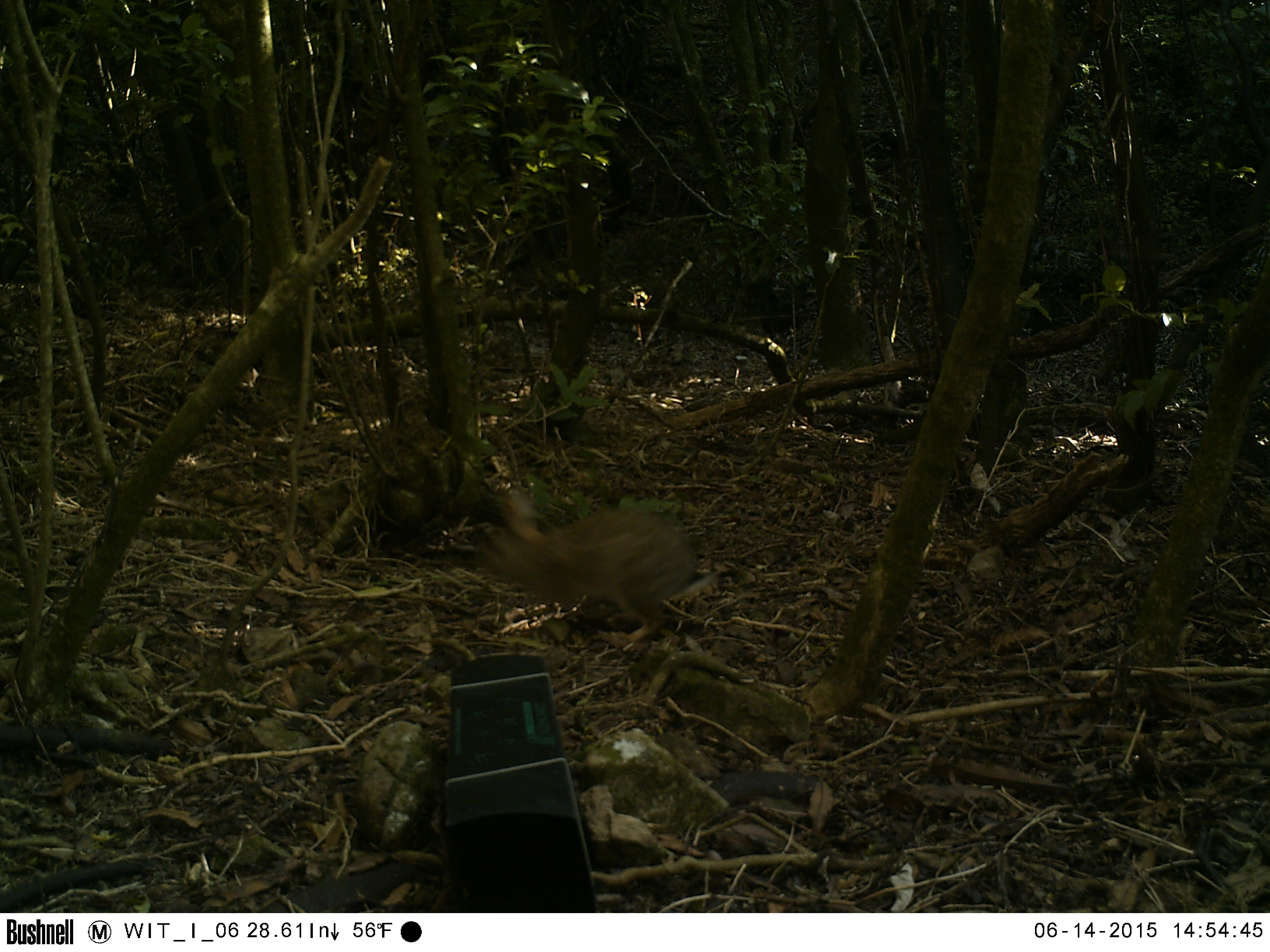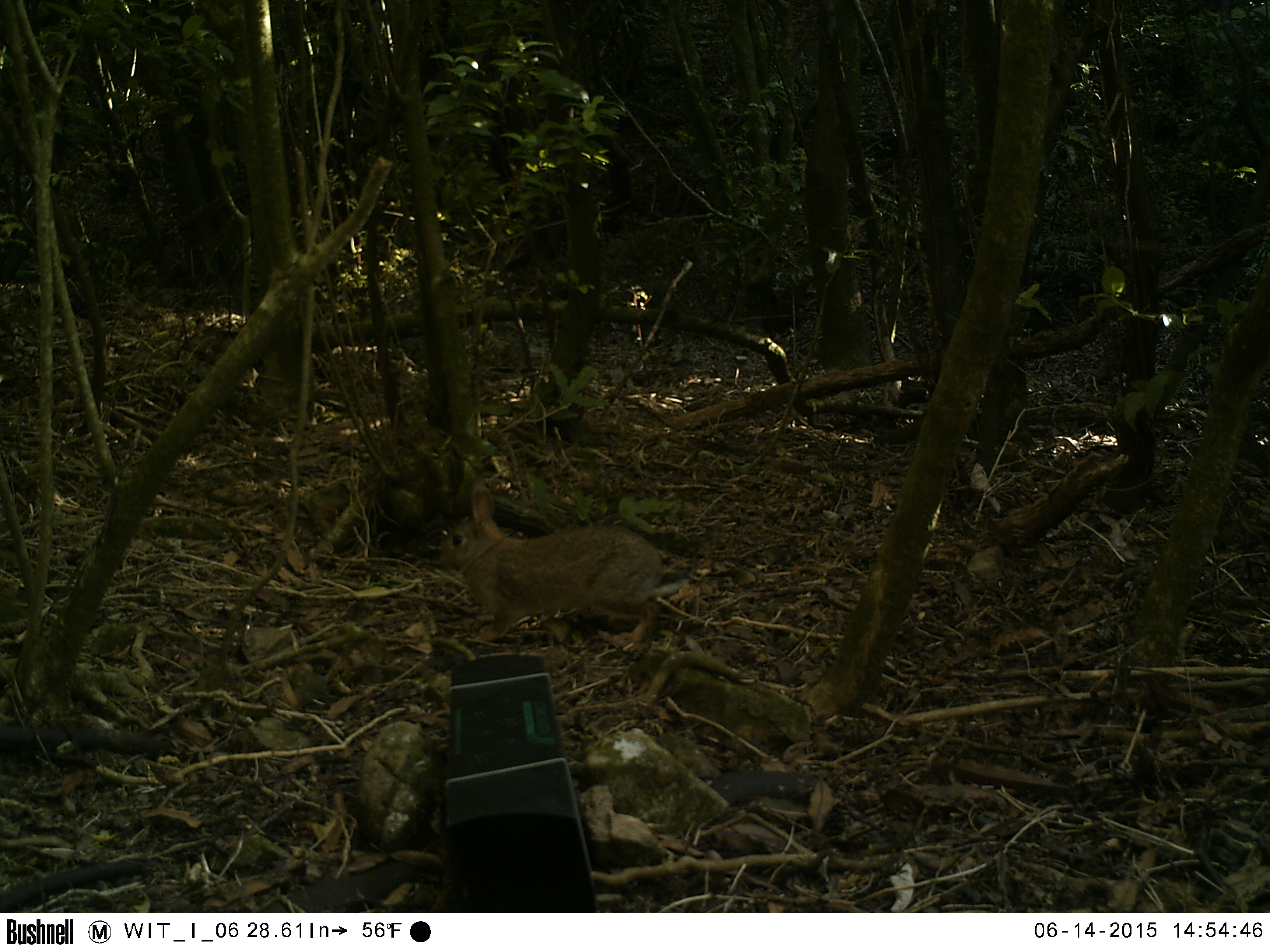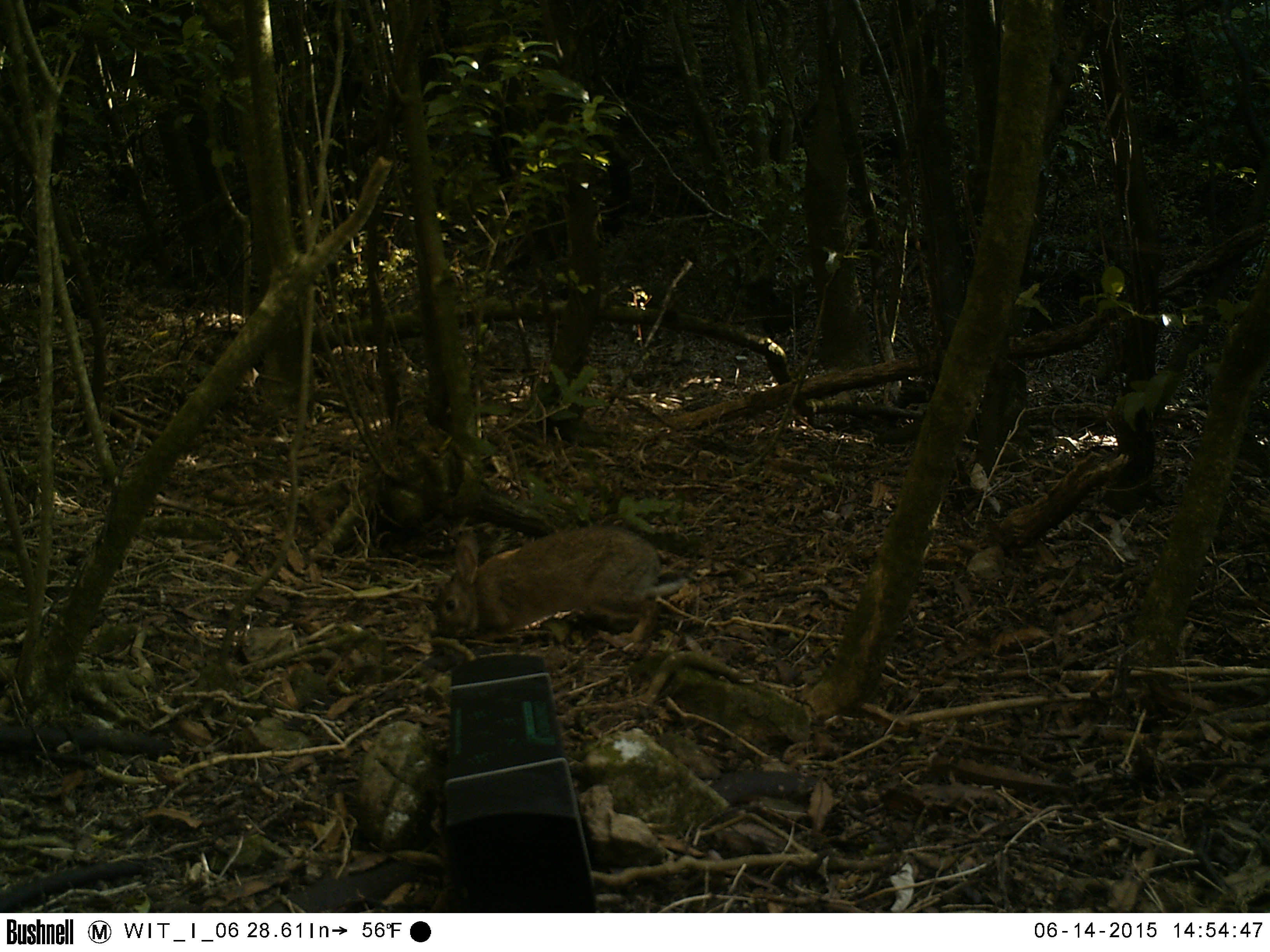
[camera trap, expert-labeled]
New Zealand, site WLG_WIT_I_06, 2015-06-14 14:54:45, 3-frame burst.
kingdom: Animalia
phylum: Chordata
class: Mammalia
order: Lagomorpha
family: Leporidae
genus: Oryctolagus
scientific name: Oryctolagus cuniculus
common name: european rabbit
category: rabbit